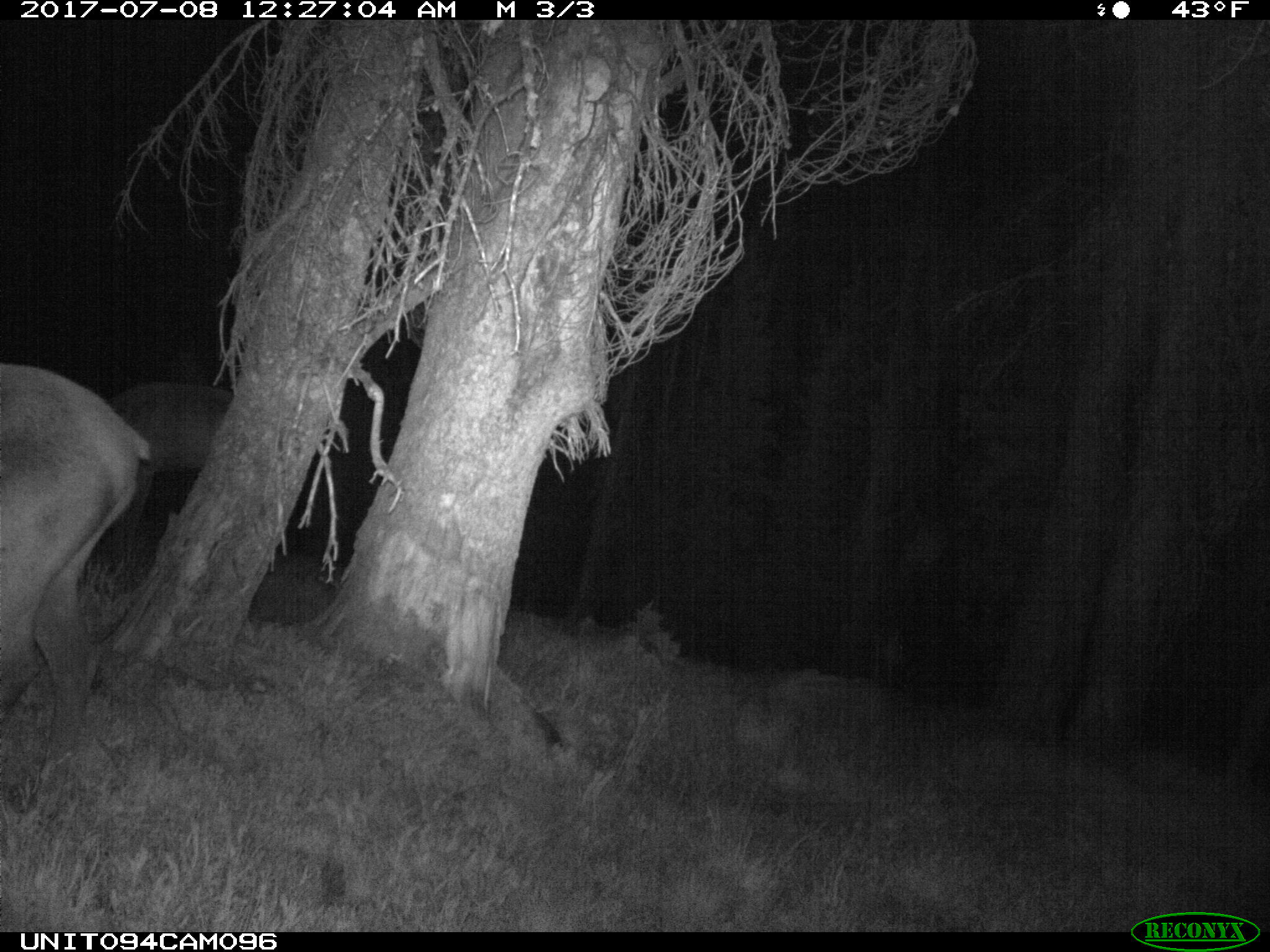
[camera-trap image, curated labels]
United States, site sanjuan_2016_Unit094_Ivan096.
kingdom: Animalia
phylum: Chordata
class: Mammalia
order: Artiodactyla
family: Cervidae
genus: Cervus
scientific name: Cervus elaphus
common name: red deer